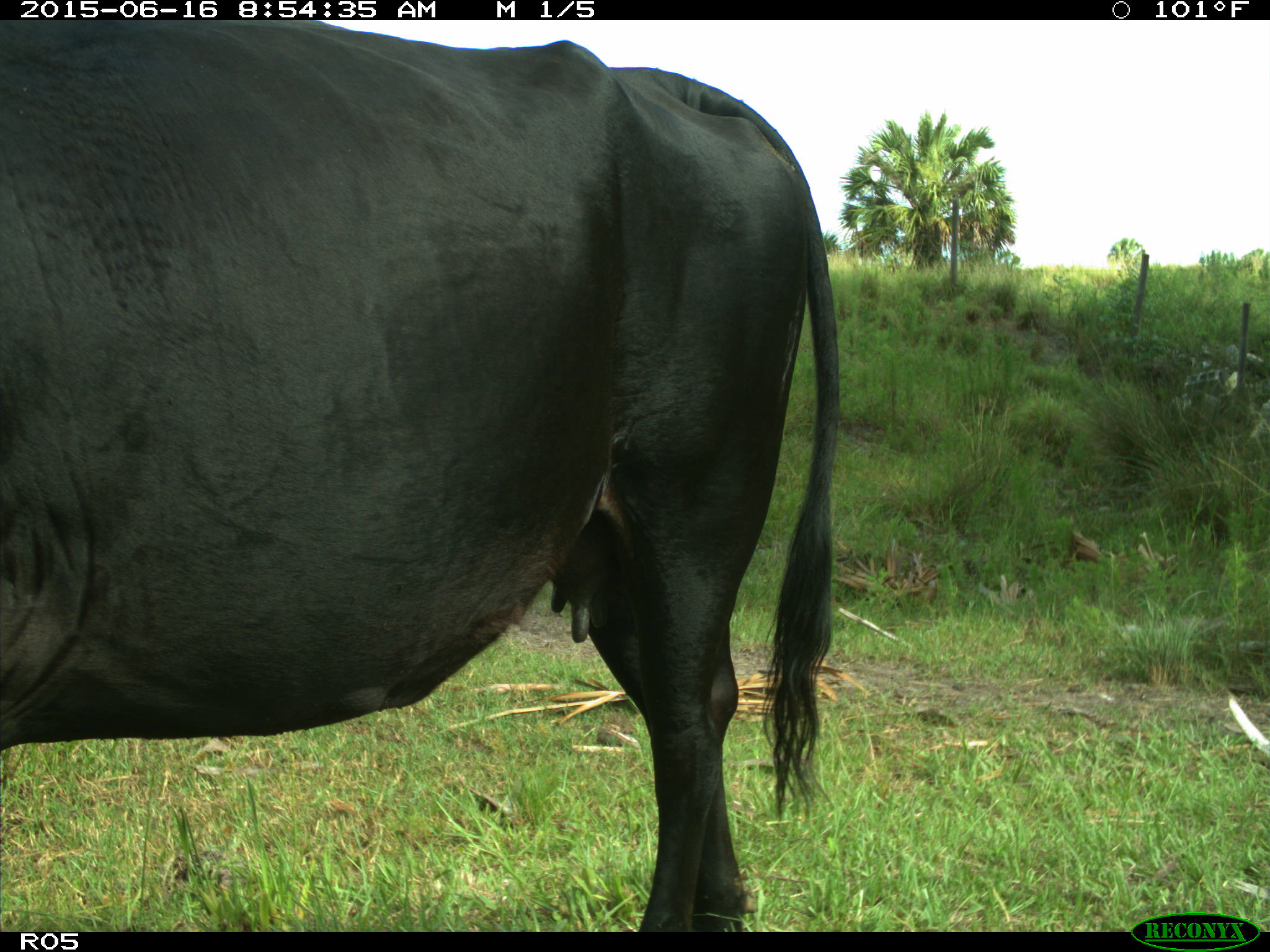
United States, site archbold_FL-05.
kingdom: Animalia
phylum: Chordata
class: Mammalia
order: Artiodactyla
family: Bovidae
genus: Bos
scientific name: Bos taurus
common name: domestic cow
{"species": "Bos taurus (domestic cow)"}